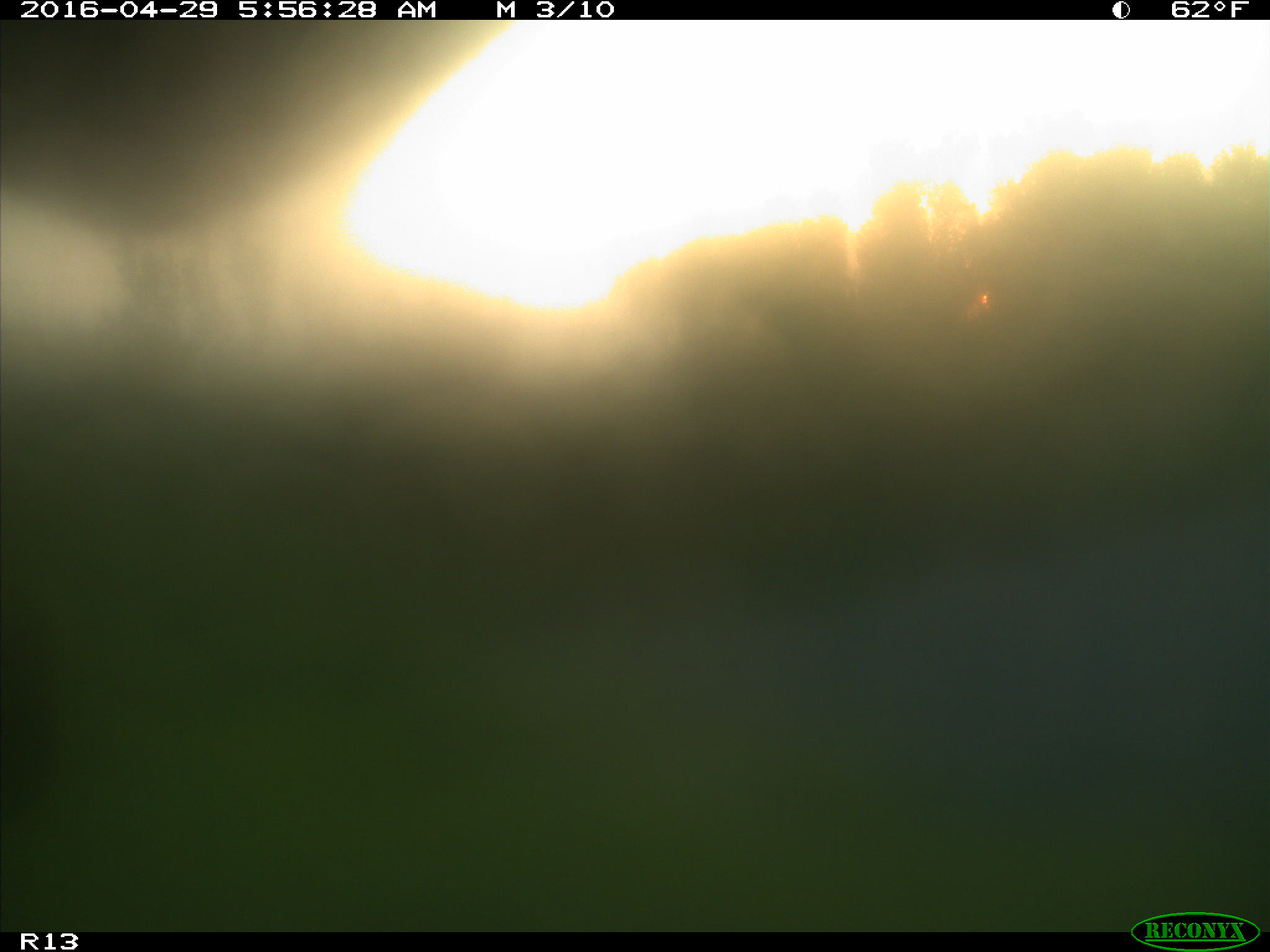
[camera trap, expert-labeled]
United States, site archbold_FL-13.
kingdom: Animalia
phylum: Chordata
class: Mammalia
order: Artiodactyla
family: Bovidae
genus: Bos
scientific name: Bos taurus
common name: domestic cow